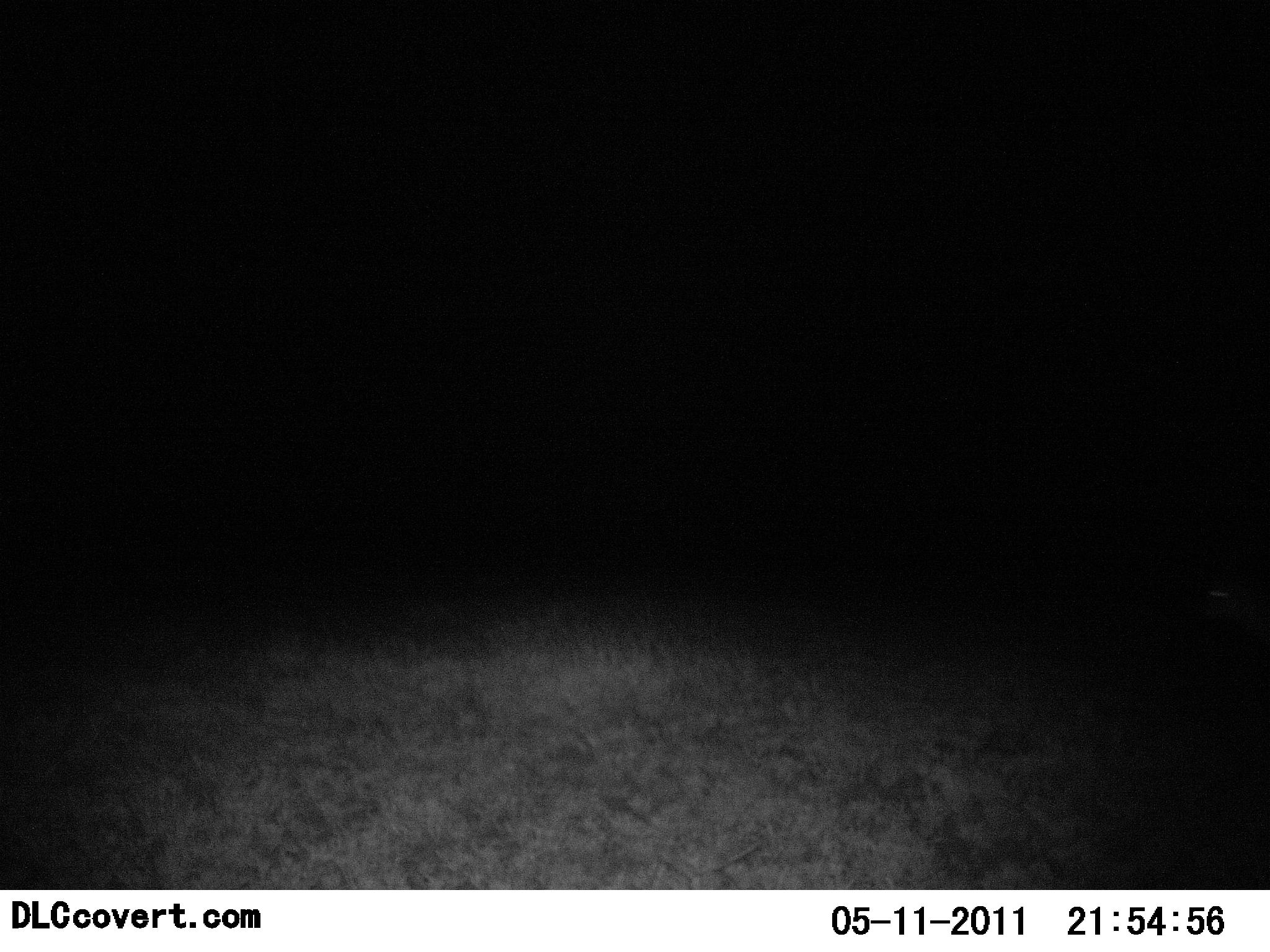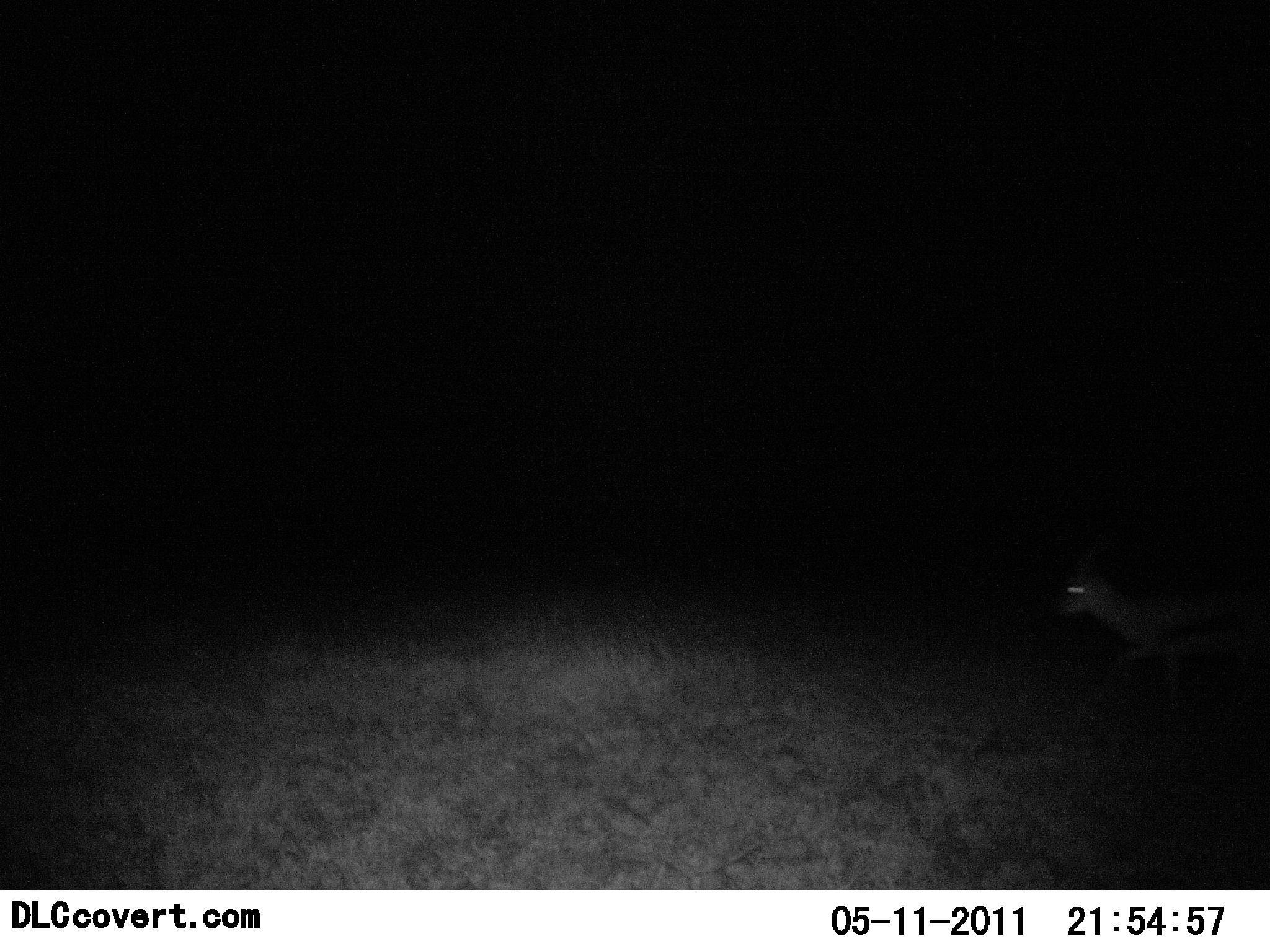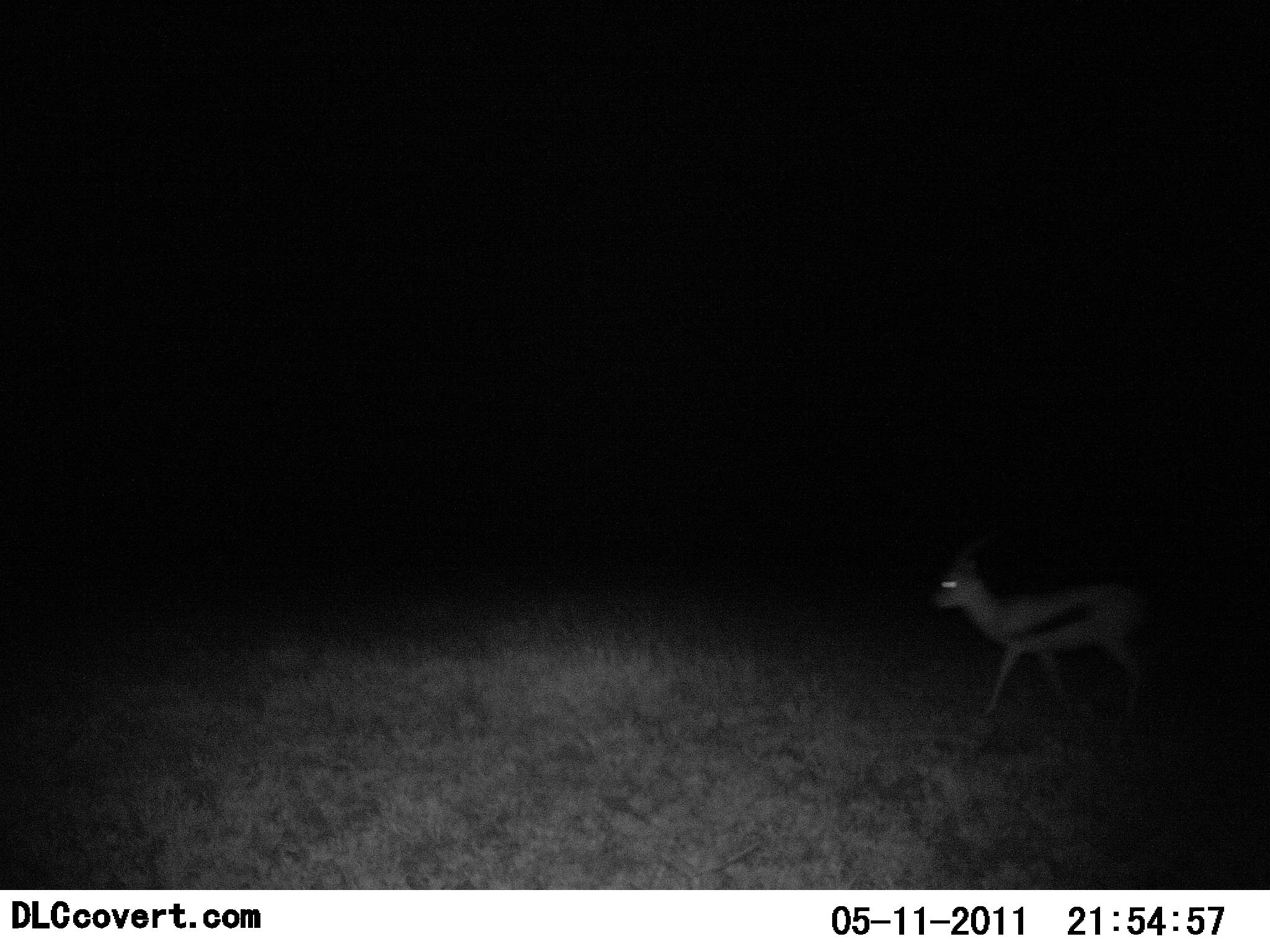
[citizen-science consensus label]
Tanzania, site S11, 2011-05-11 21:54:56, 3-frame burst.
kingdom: Animalia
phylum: Chordata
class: Mammalia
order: Artiodactyla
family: Bovidae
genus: Eudorcas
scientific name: Eudorcas thomsonii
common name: thomson's gazelle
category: gazellethomsons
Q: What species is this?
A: Gazellethomsons (thomson's gazelle) (Eudorcas thomsonii).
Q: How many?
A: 1.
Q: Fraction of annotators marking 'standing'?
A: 0%.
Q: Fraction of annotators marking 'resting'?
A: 0%.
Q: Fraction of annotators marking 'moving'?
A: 100%.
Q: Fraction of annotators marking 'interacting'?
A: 0%.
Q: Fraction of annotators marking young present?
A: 0%.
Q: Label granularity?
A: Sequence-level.